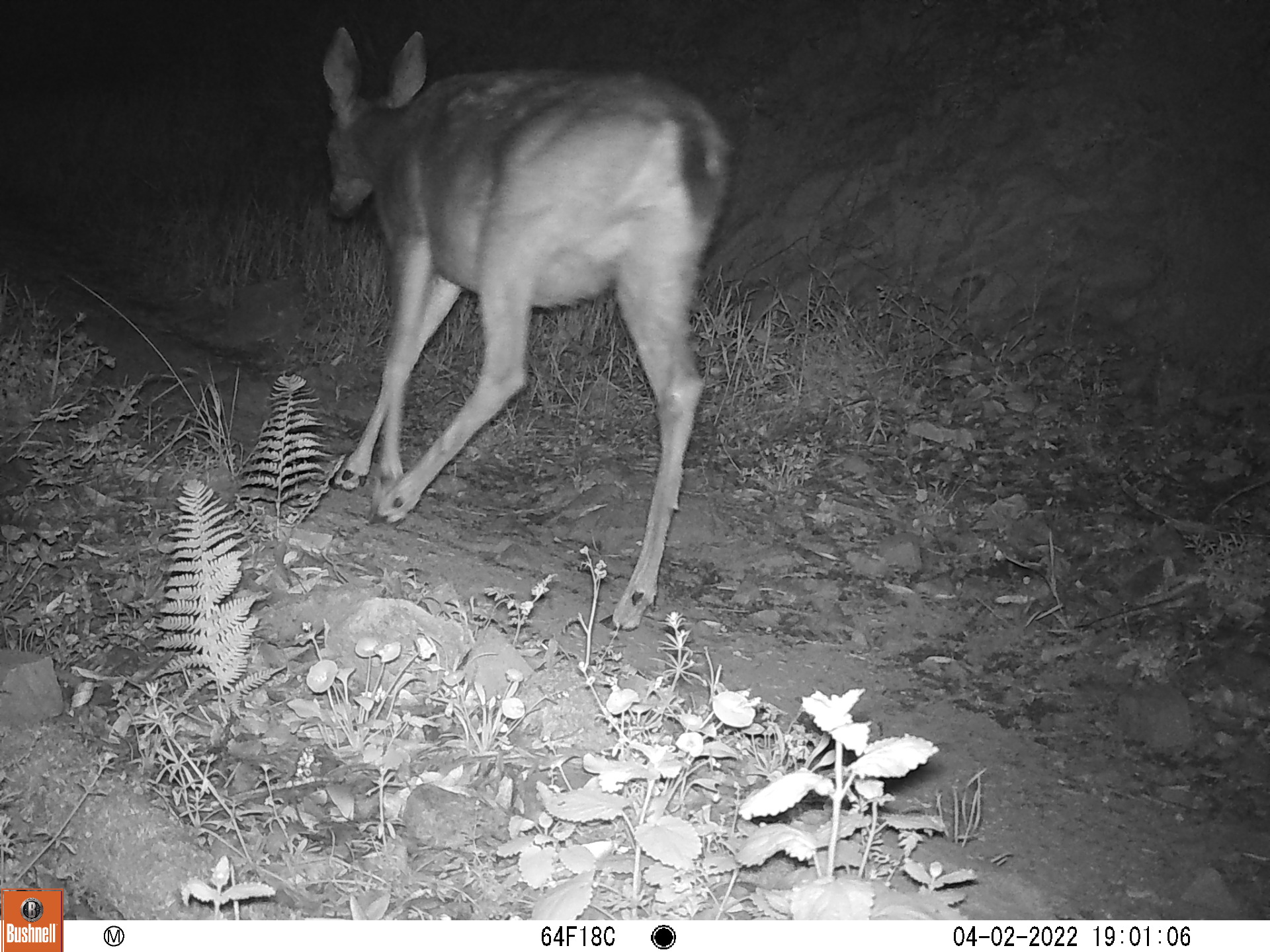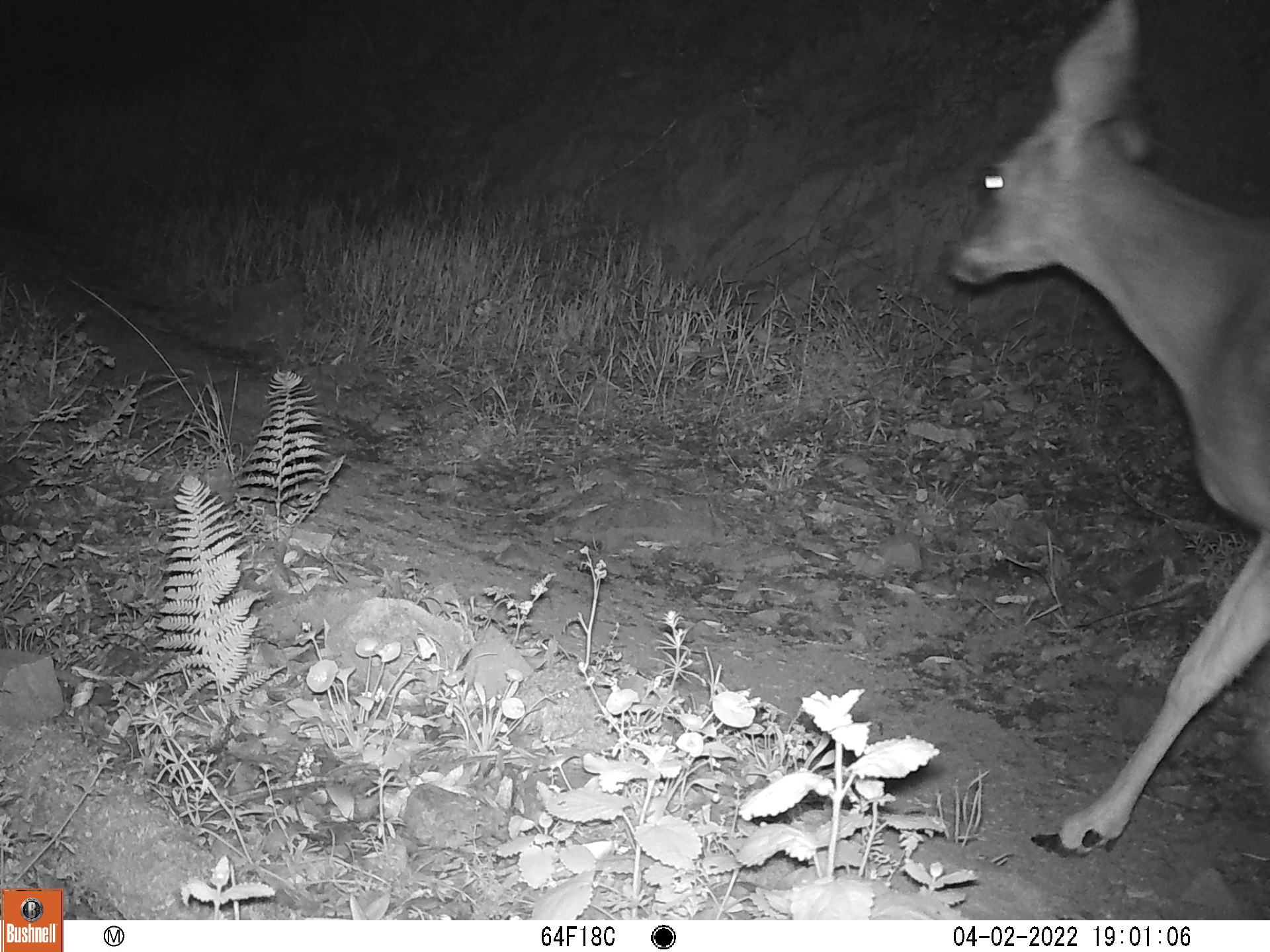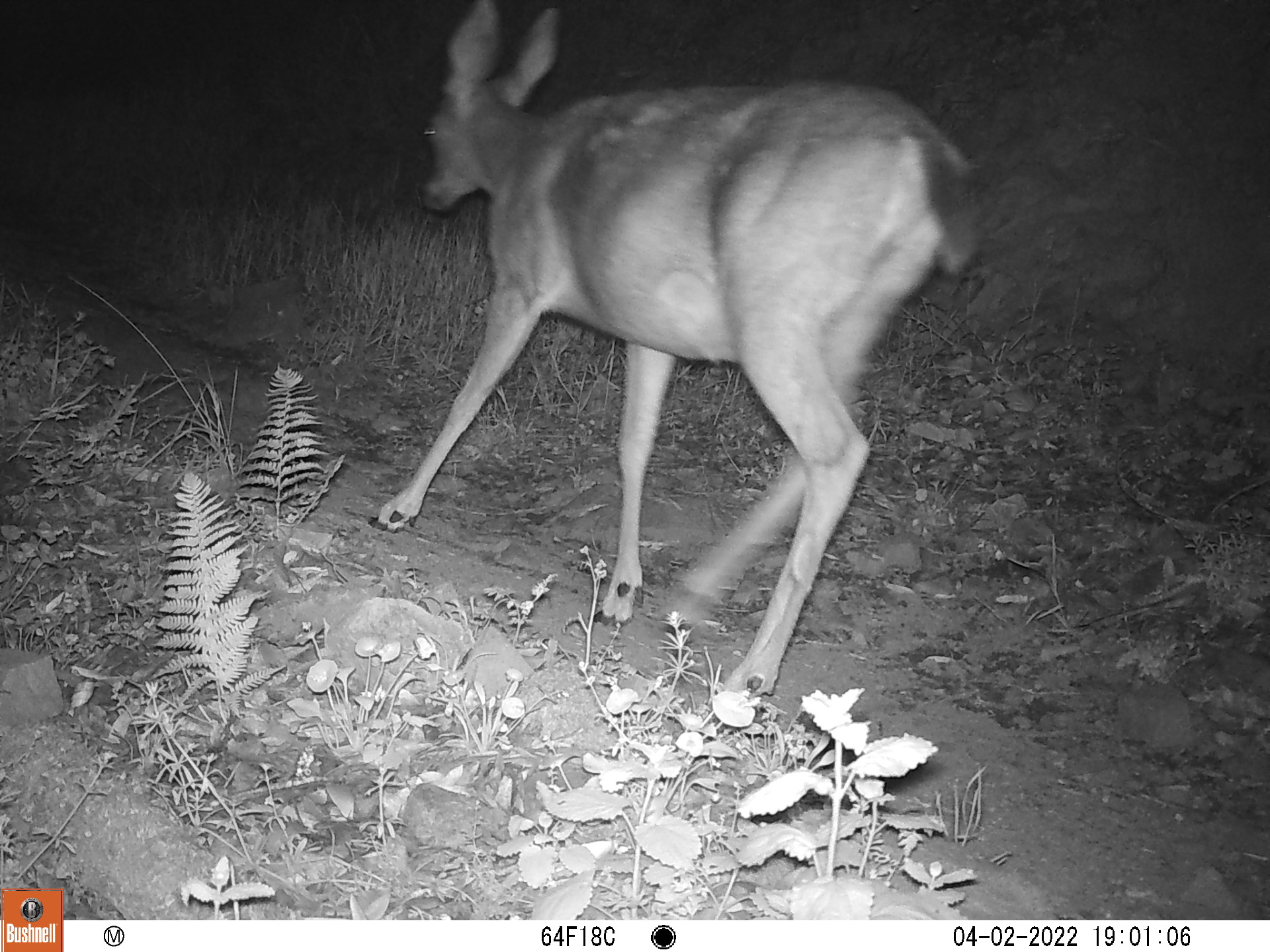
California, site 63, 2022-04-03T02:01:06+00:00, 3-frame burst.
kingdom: Animalia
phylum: Chordata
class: Mammalia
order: Artiodactyla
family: Cervidae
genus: Odocoileus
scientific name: Odocoileus hemionus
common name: mule deer